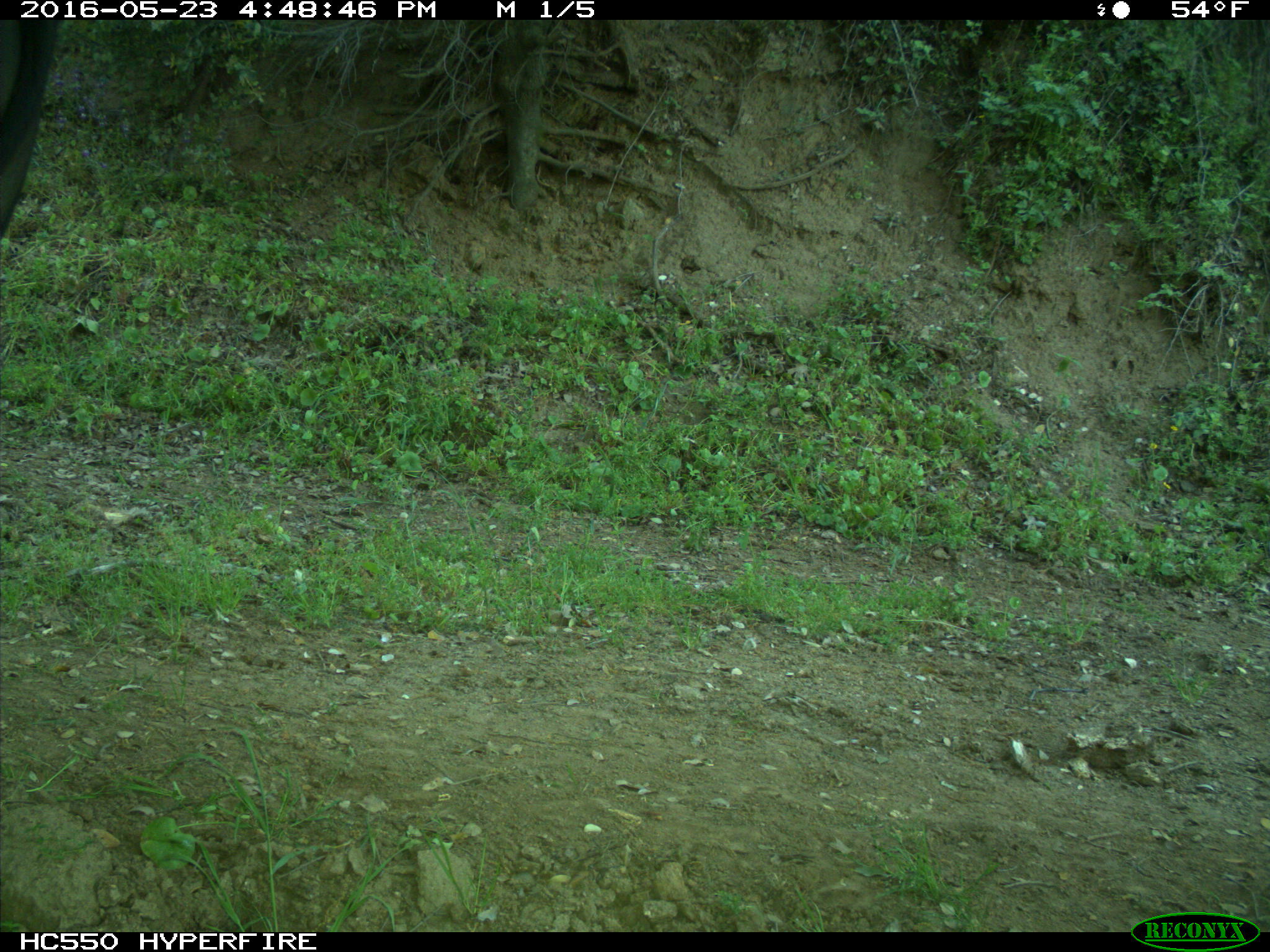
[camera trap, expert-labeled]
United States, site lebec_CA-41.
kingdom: Animalia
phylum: Chordata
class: Mammalia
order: Artiodactyla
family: Bovidae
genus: Bos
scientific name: Bos taurus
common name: domestic cow